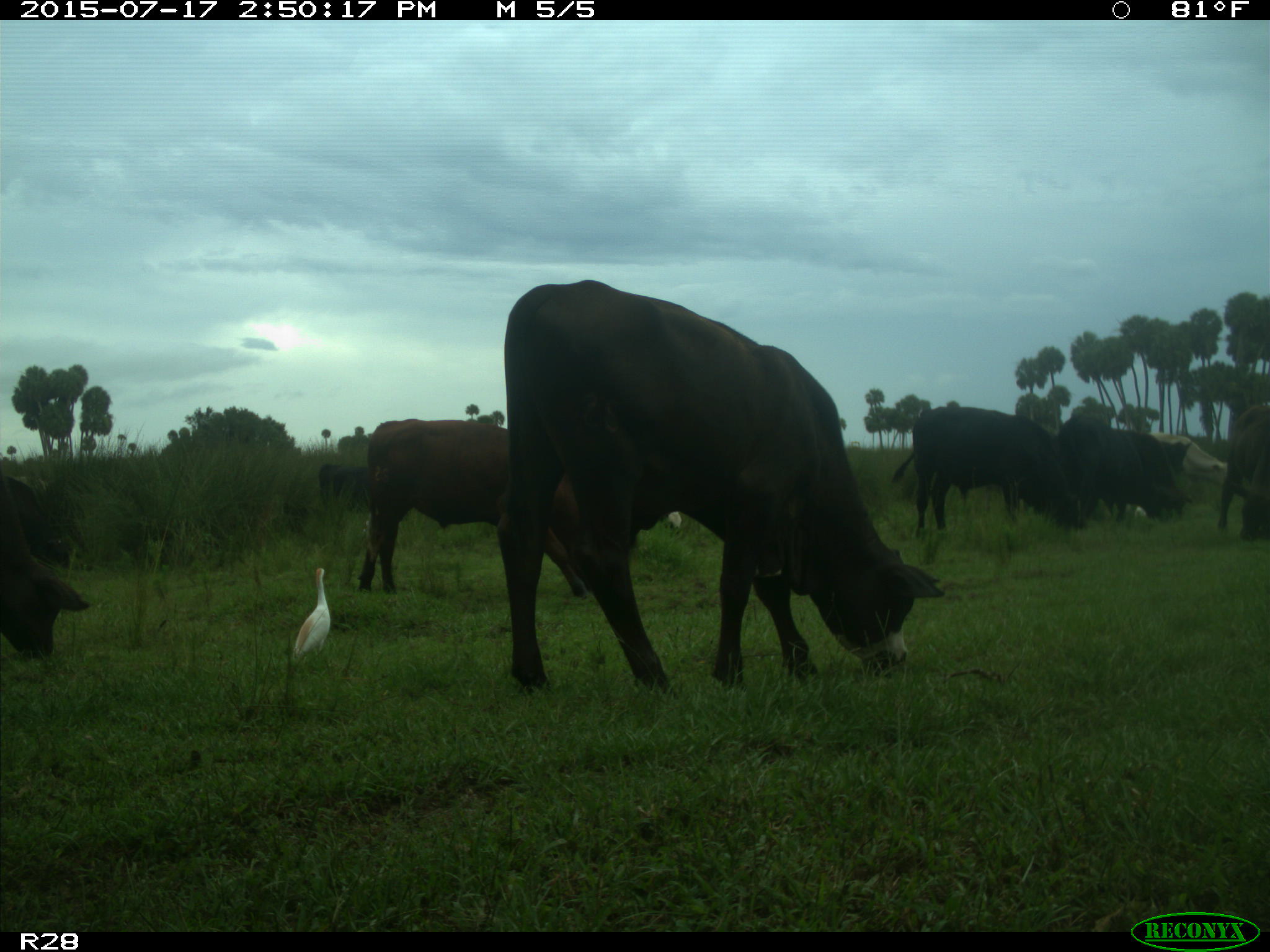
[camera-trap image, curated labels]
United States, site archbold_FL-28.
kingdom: Animalia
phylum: Chordata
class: Mammalia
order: Artiodactyla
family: Bovidae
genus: Bos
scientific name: Bos taurus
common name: domestic cow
Bos taurus (domestic cow).